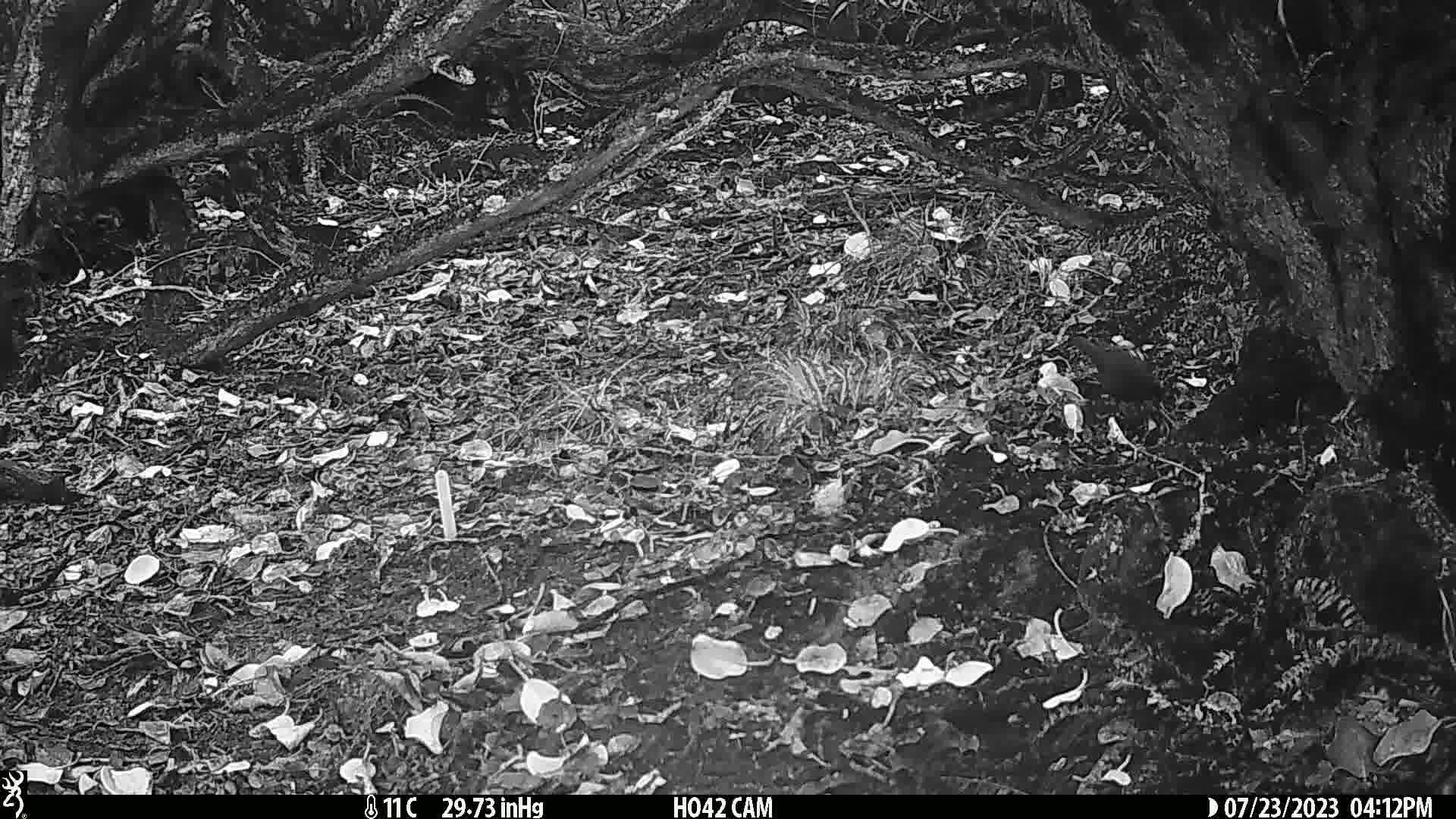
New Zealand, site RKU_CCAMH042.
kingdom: Animalia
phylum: Chordata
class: Aves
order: Passeriformes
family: Turdidae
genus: Turdus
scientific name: Turdus merula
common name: eurasian blackbird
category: blackbird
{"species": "blackbird (eurasian blackbird) (Turdus merula)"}